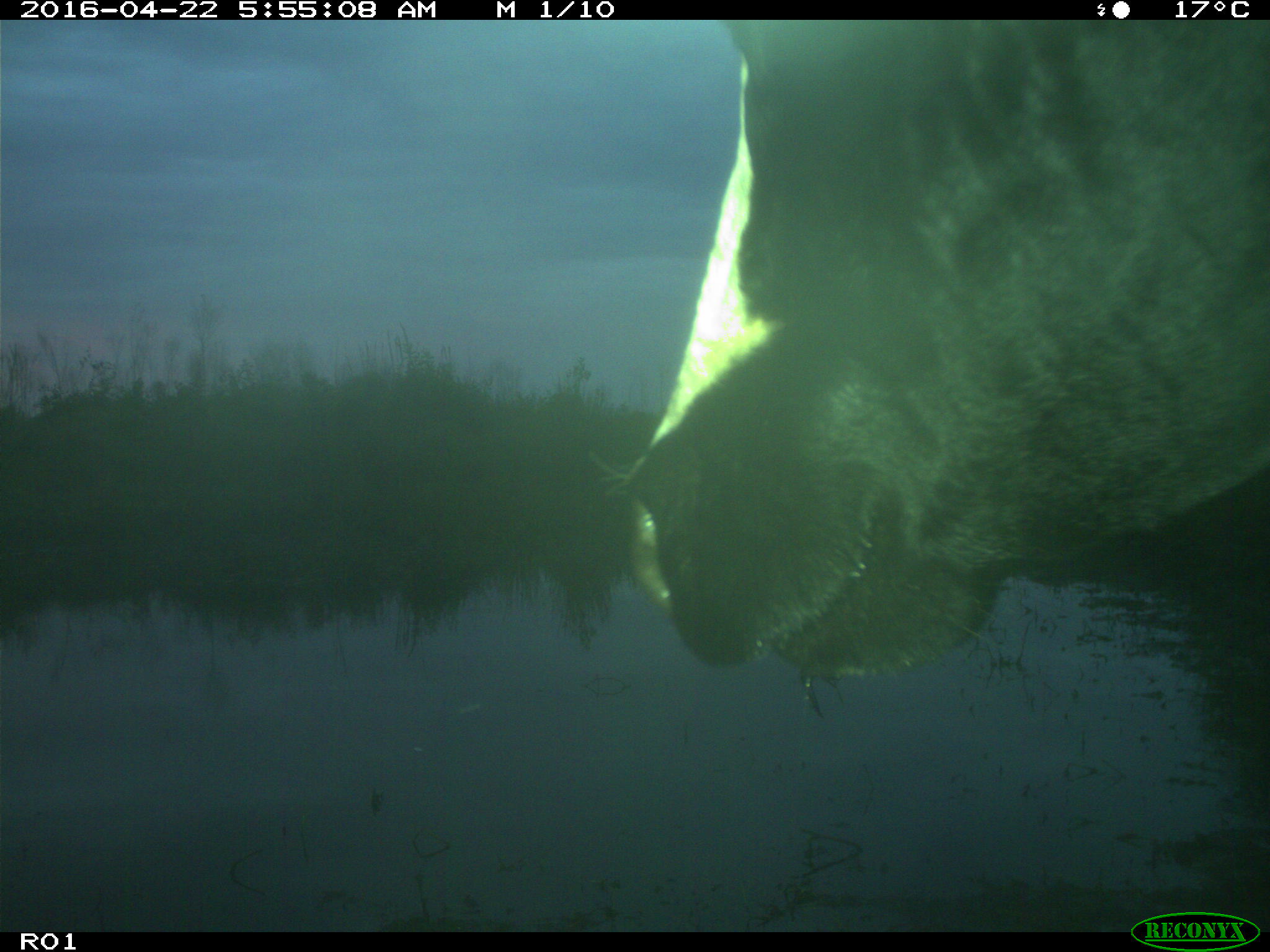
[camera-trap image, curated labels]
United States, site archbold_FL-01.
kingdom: Animalia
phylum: Chordata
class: Mammalia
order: Artiodactyla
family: Bovidae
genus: Bos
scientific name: Bos taurus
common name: domestic cow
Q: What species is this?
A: Bos taurus (domestic cow).